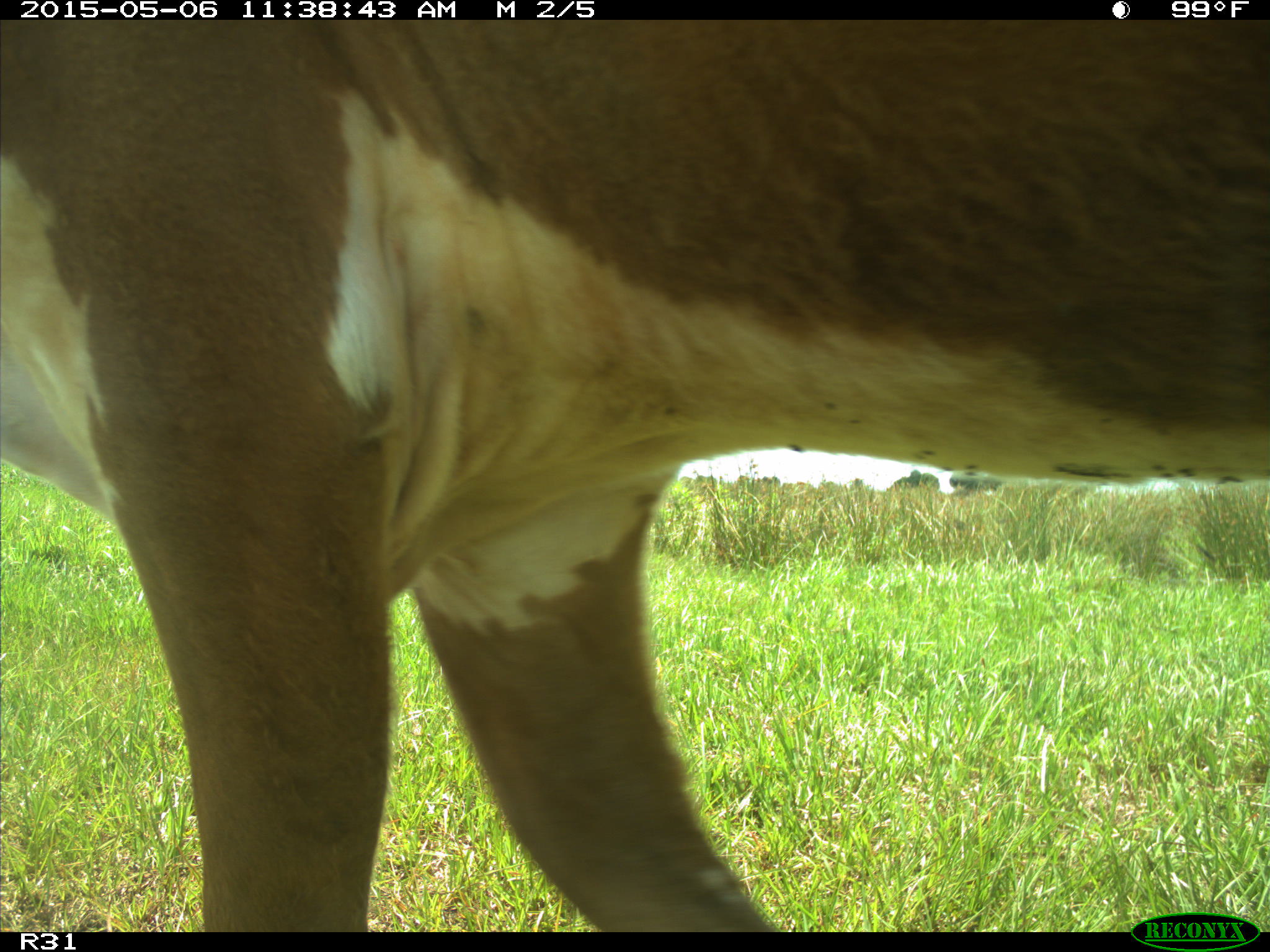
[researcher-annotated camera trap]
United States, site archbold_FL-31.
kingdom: Animalia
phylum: Chordata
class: Mammalia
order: Artiodactyla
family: Bovidae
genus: Bos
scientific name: Bos taurus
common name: domestic cow